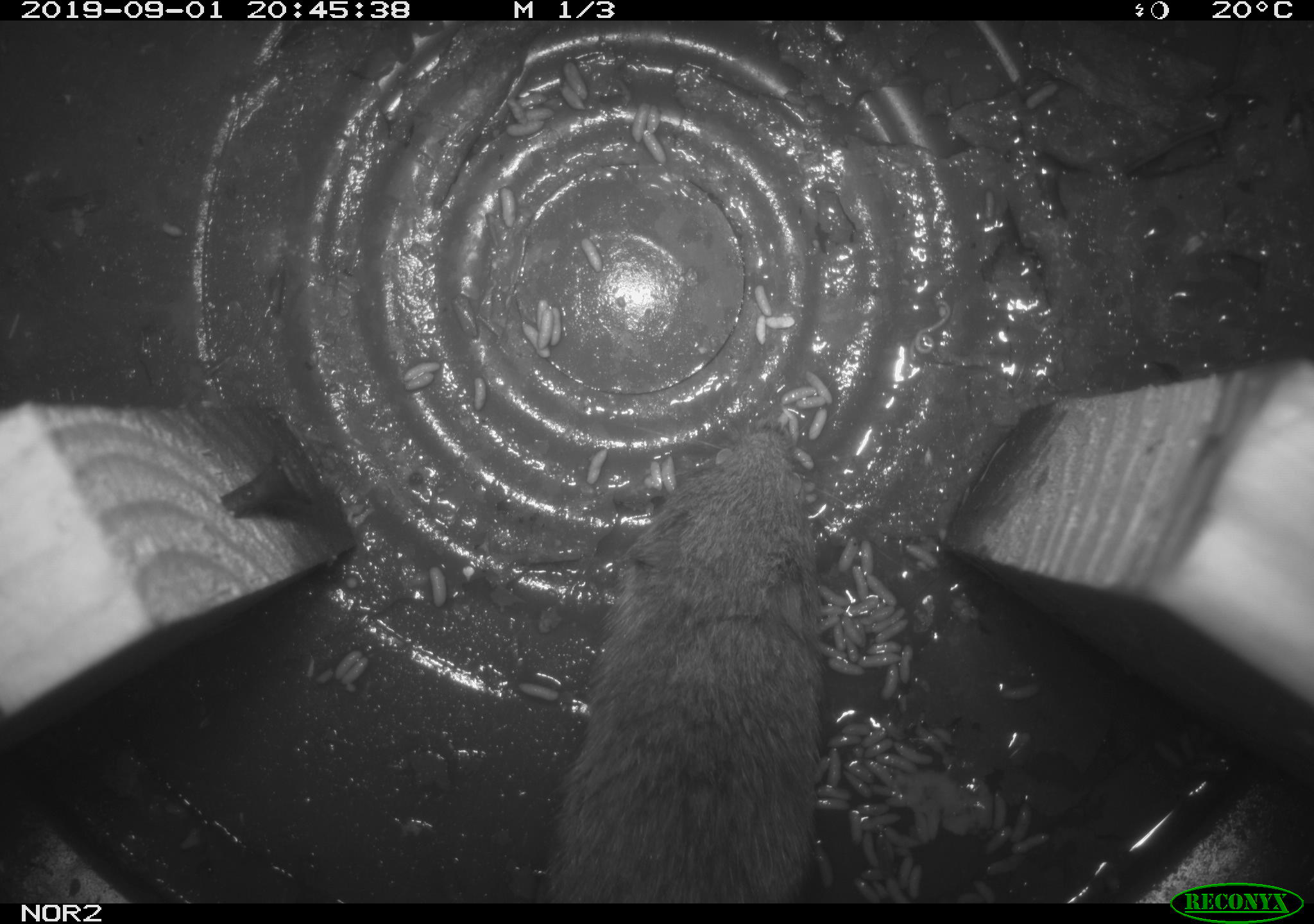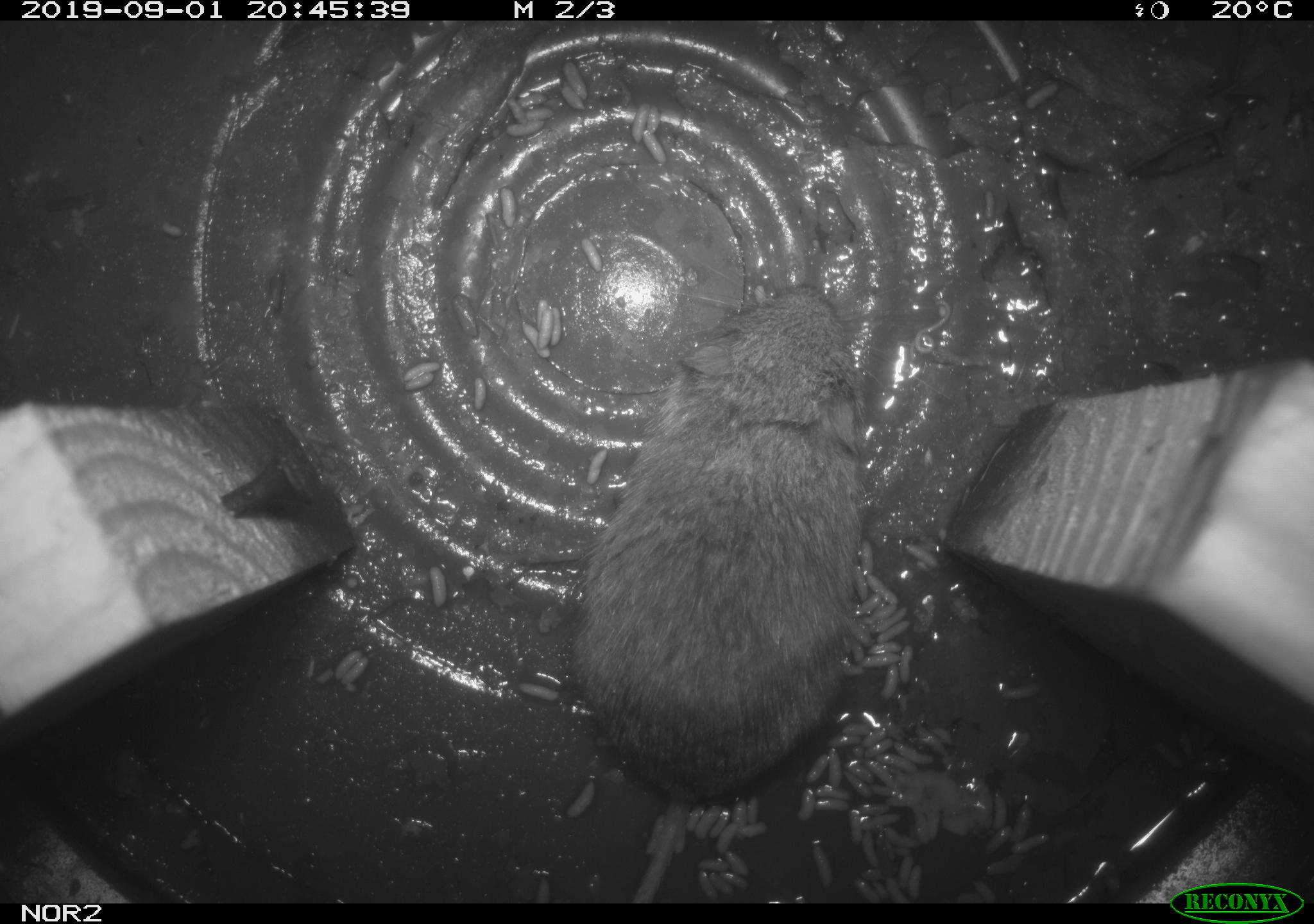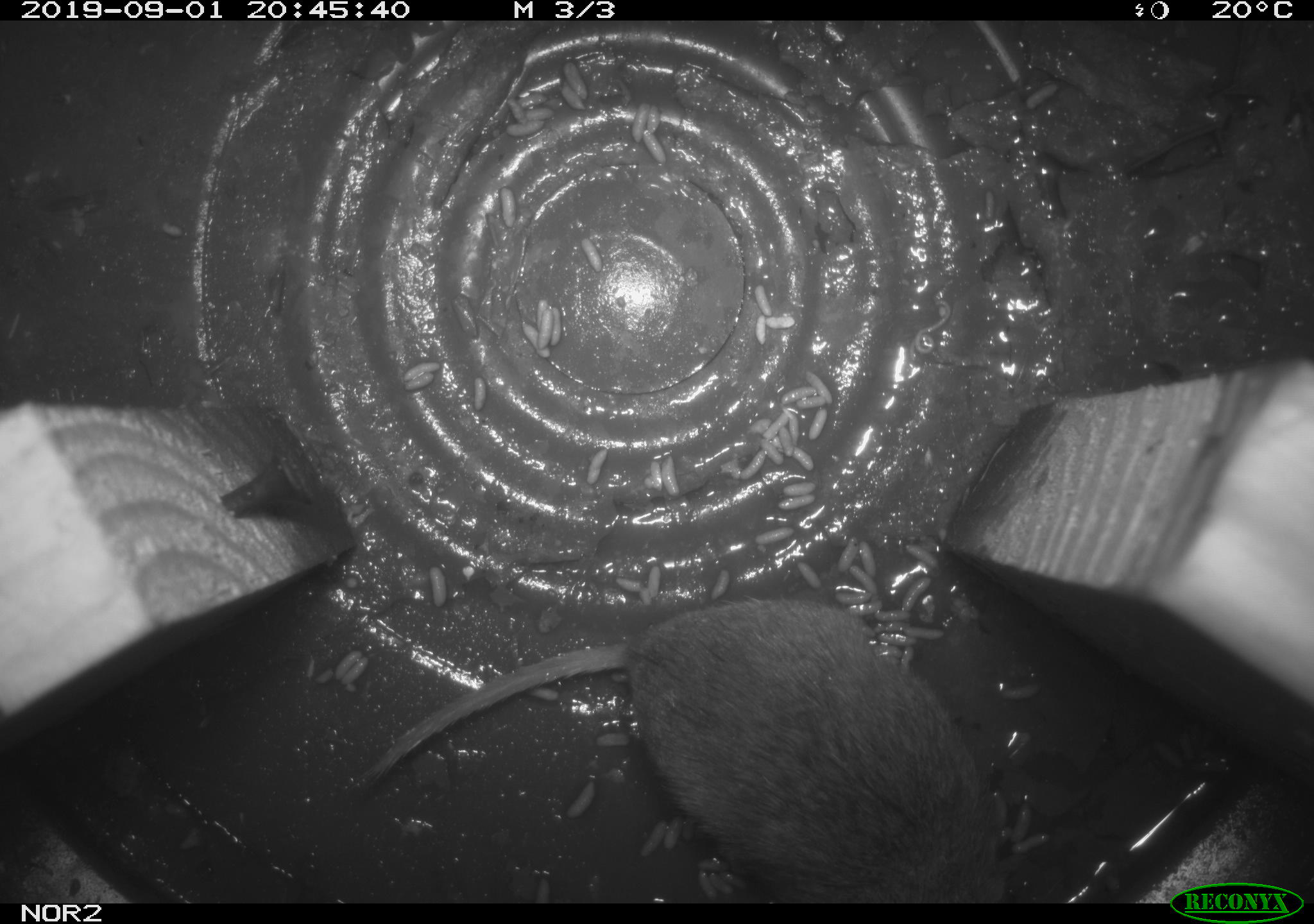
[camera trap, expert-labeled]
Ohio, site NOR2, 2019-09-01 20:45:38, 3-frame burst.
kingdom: Animalia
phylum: Chordata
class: Mammalia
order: Rodentia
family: Cricetidae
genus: Microtus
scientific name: Microtus pennsylvanicus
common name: meadow vole